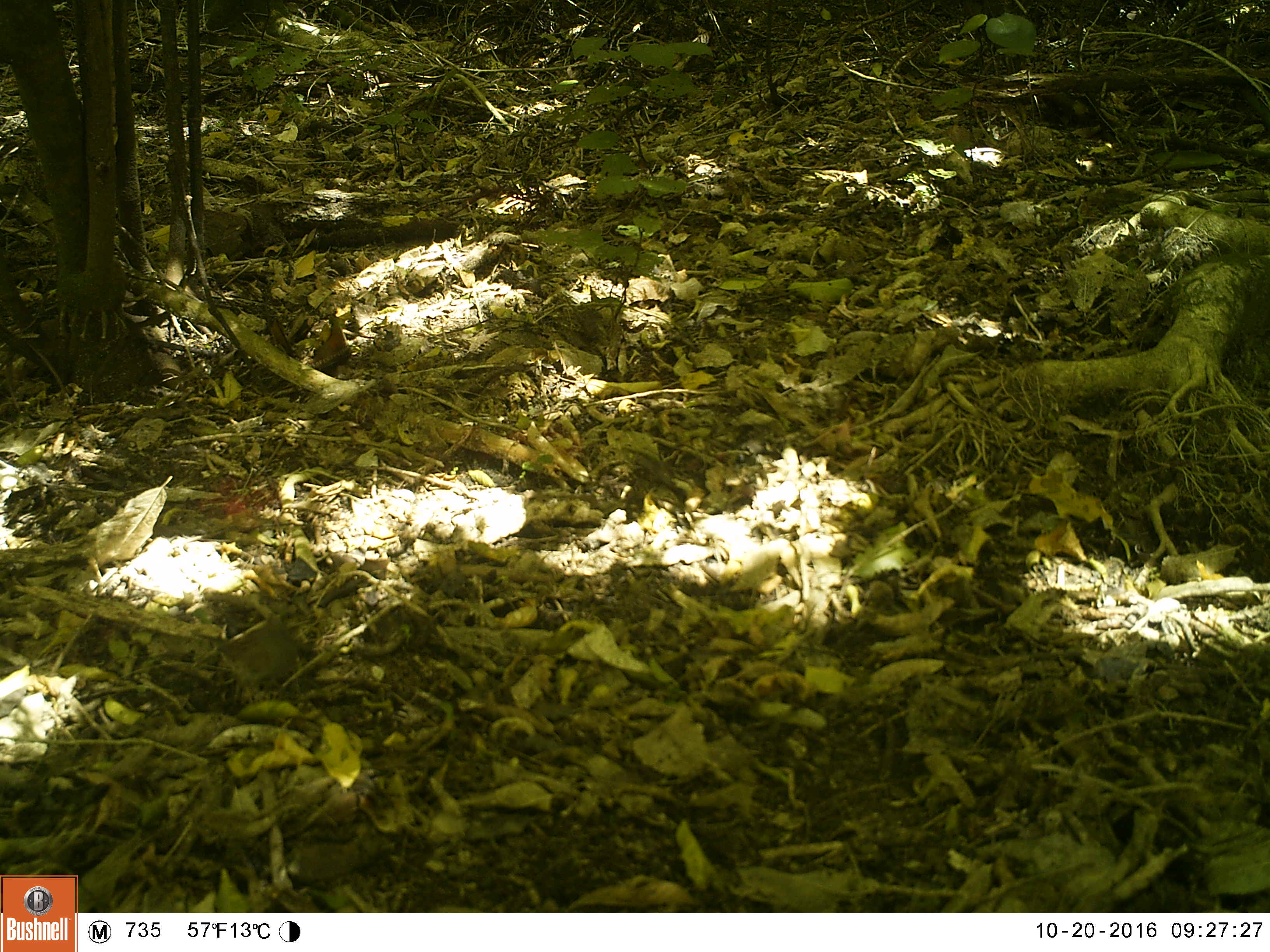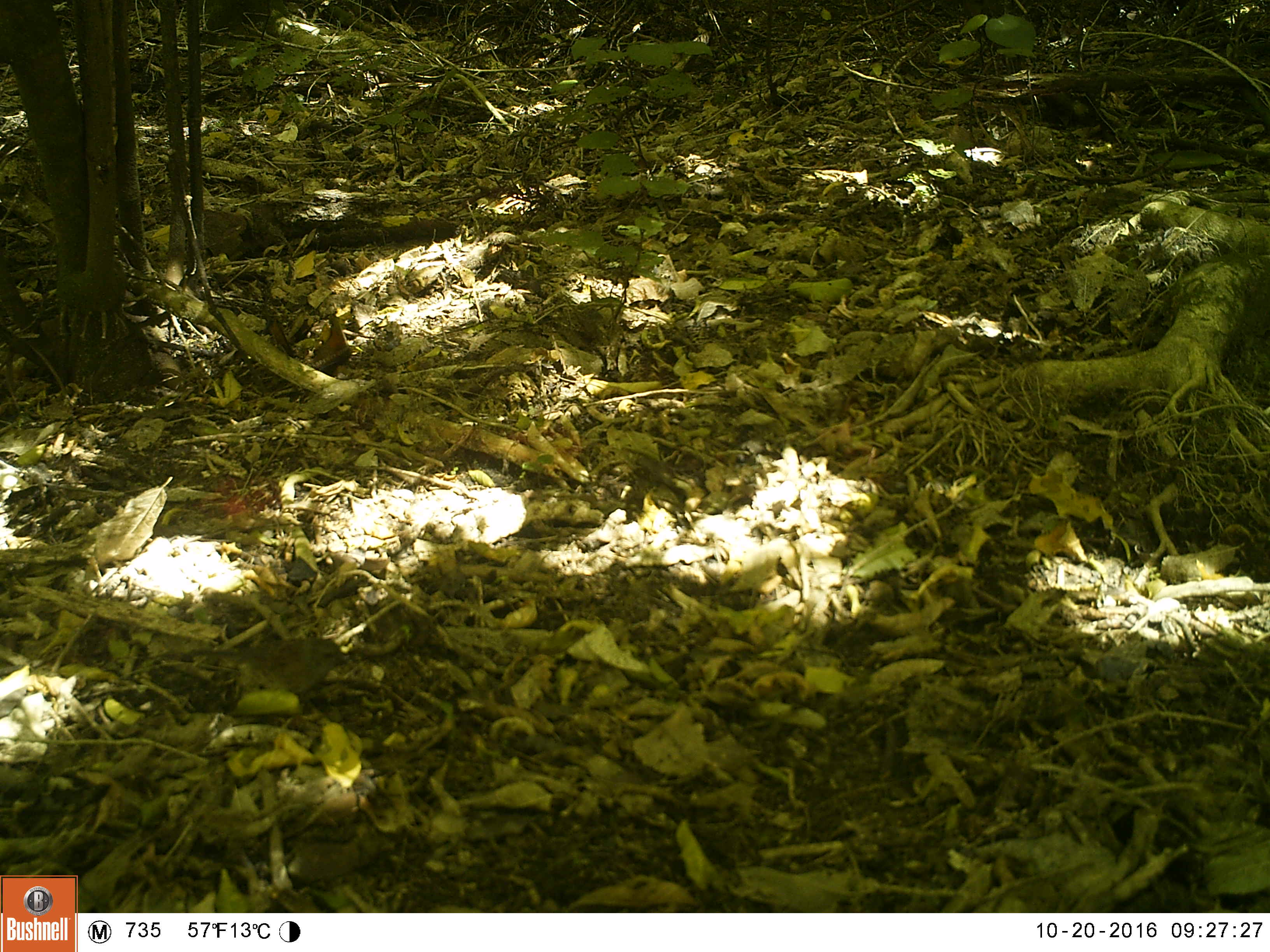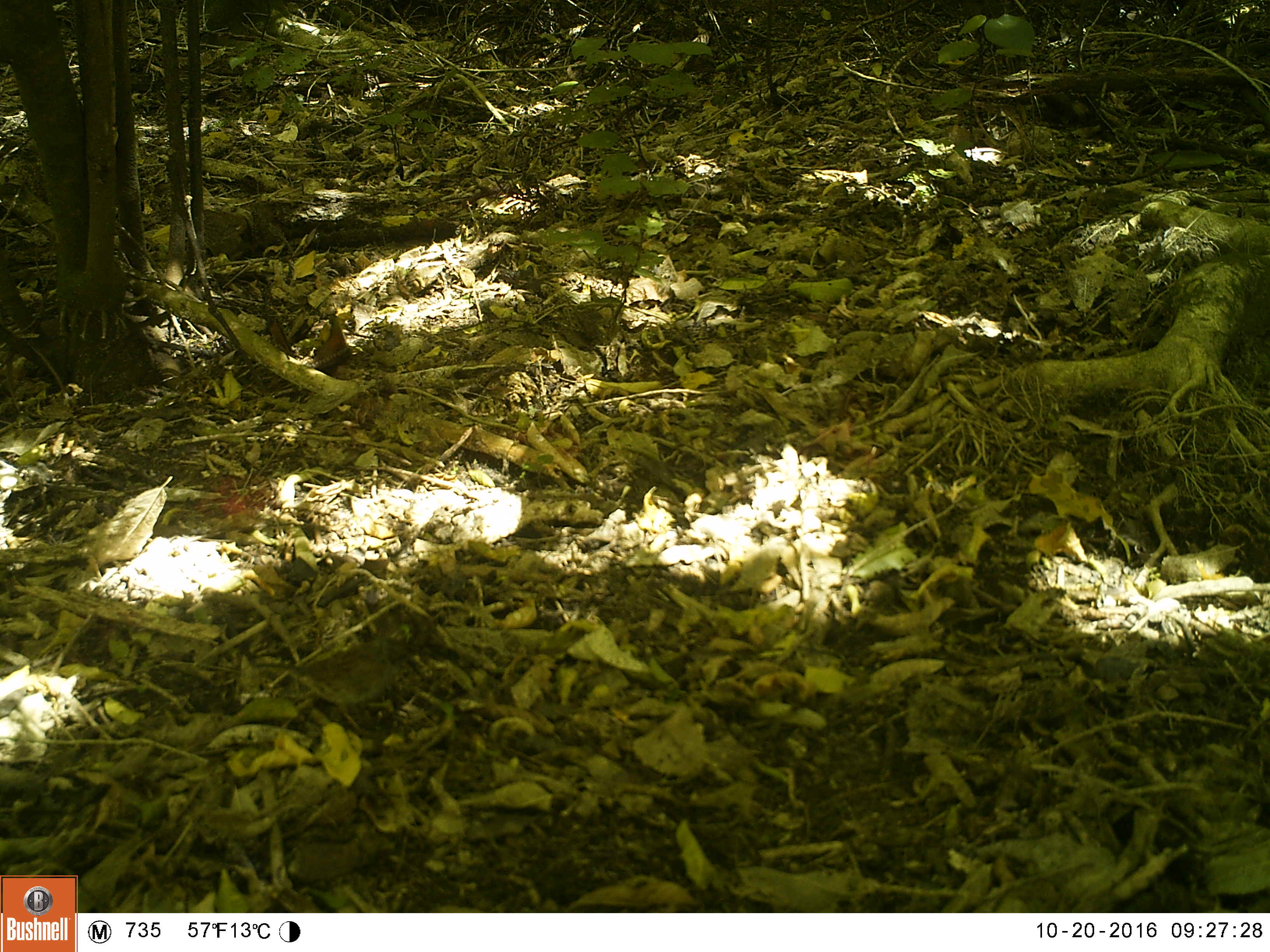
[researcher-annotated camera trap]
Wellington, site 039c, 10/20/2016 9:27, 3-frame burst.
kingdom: Animalia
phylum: Chordata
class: Aves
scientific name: Aves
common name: bird